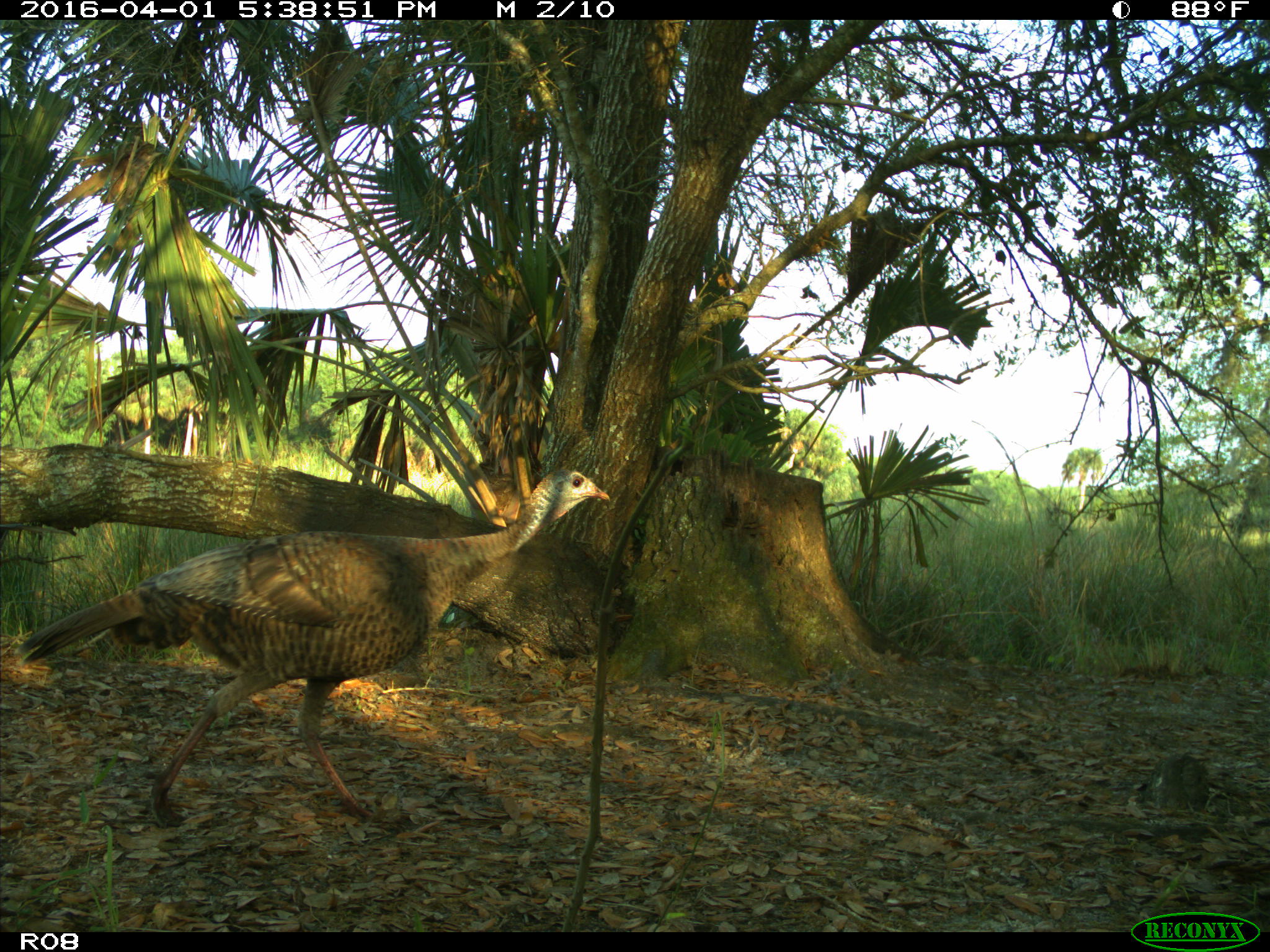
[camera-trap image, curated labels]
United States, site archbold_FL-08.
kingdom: Animalia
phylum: Chordata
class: Aves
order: Galliformes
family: Phasianidae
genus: Meleagris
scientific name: Meleagris gallopavo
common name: wild turkey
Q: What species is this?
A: Meleagris gallopavo (wild turkey).